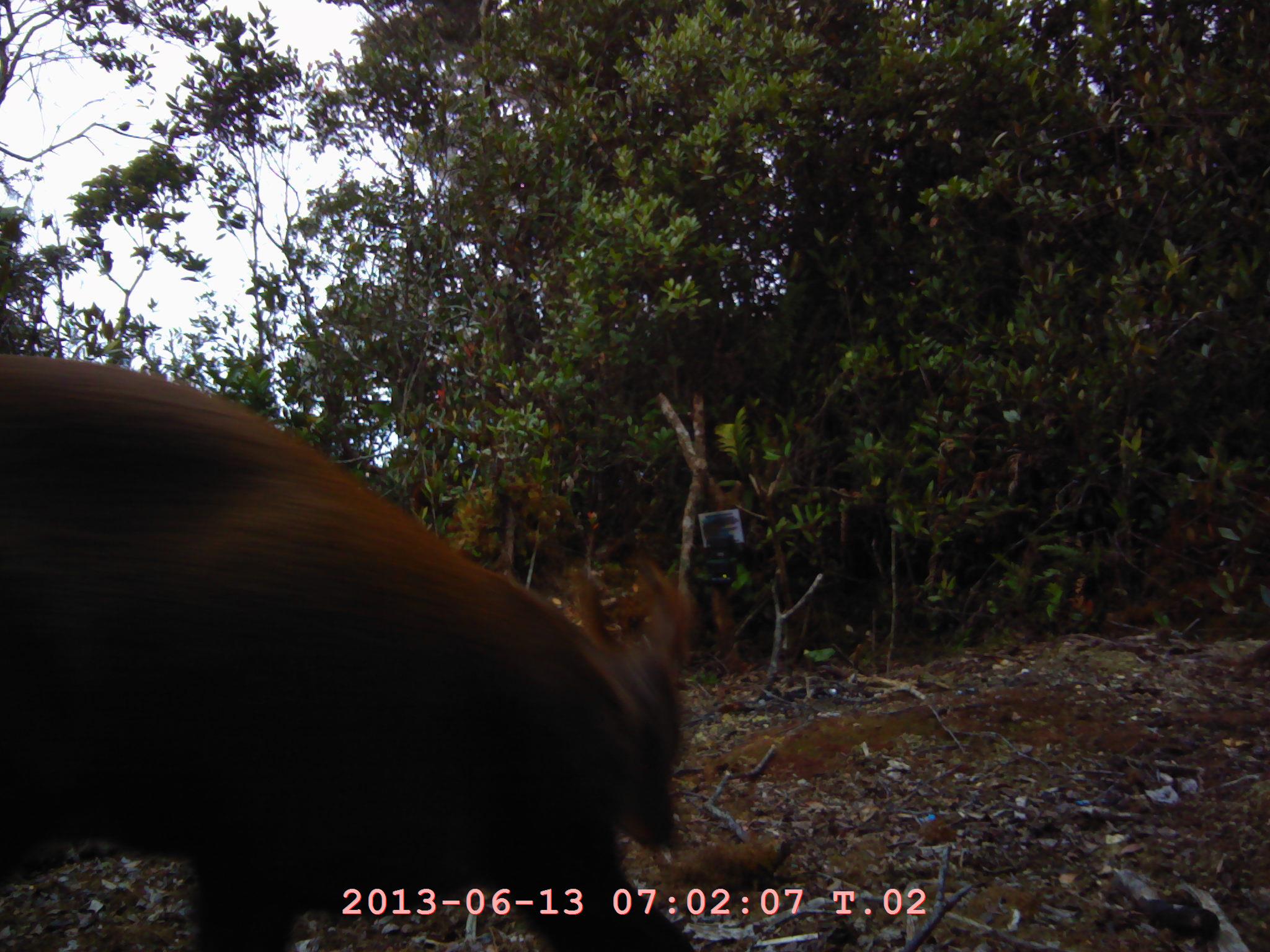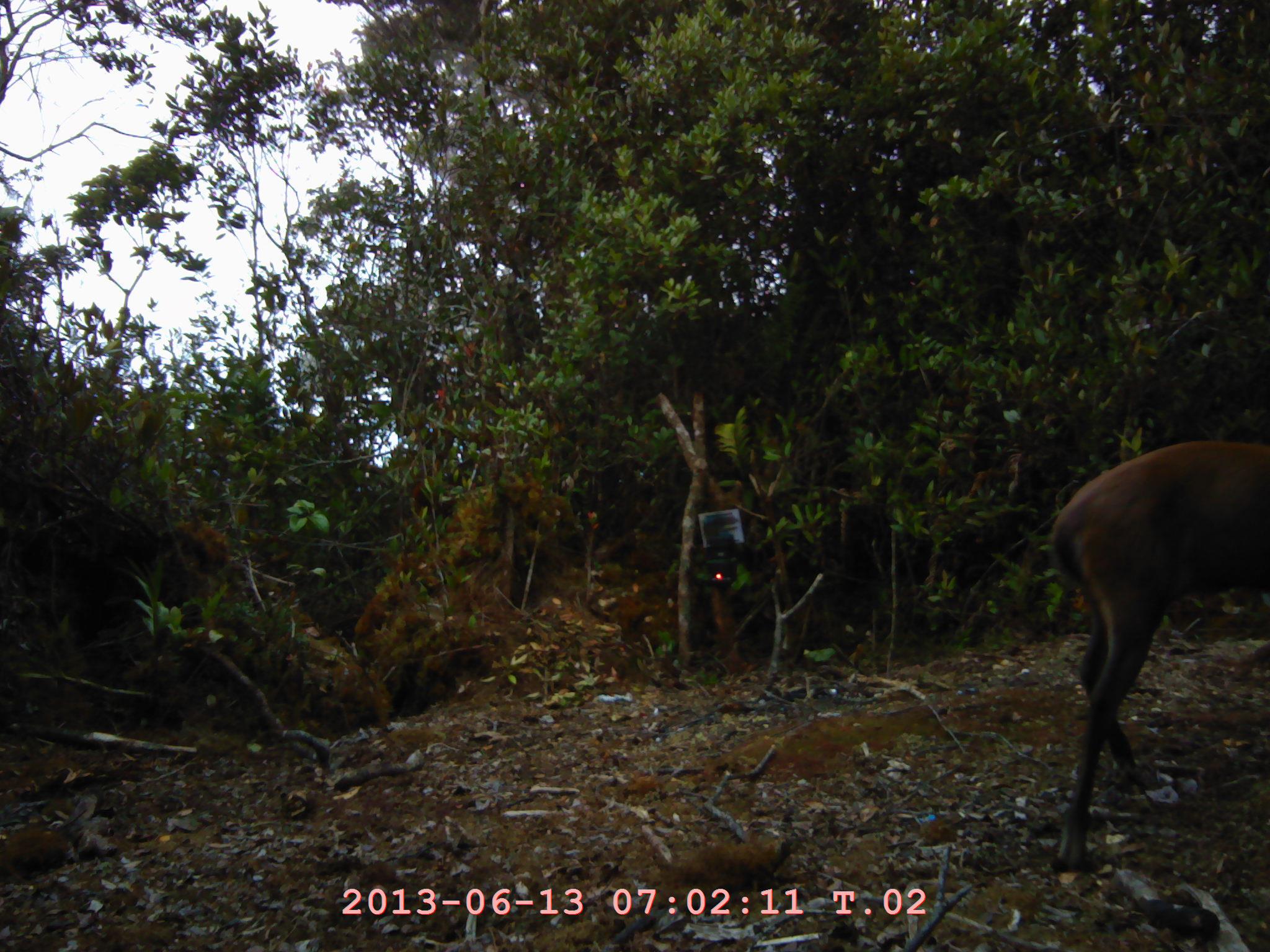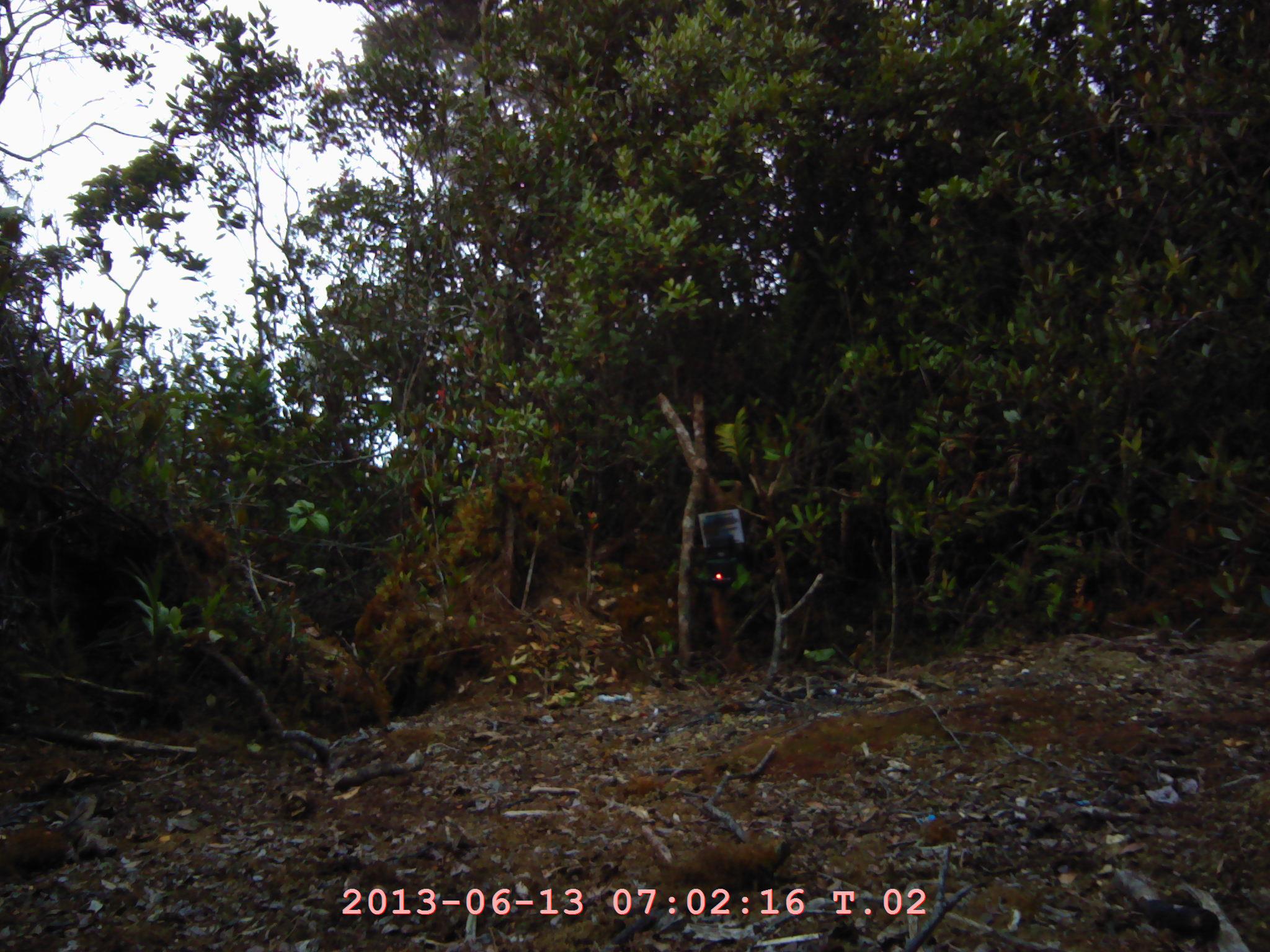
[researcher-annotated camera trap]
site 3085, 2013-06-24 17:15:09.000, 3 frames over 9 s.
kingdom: Animalia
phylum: Chordata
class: Mammalia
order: Artiodactyla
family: Cervidae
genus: Muntiacus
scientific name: Muntiacus muntjak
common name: southern red muntjac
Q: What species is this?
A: Muntiacus muntjak (southern red muntjac).